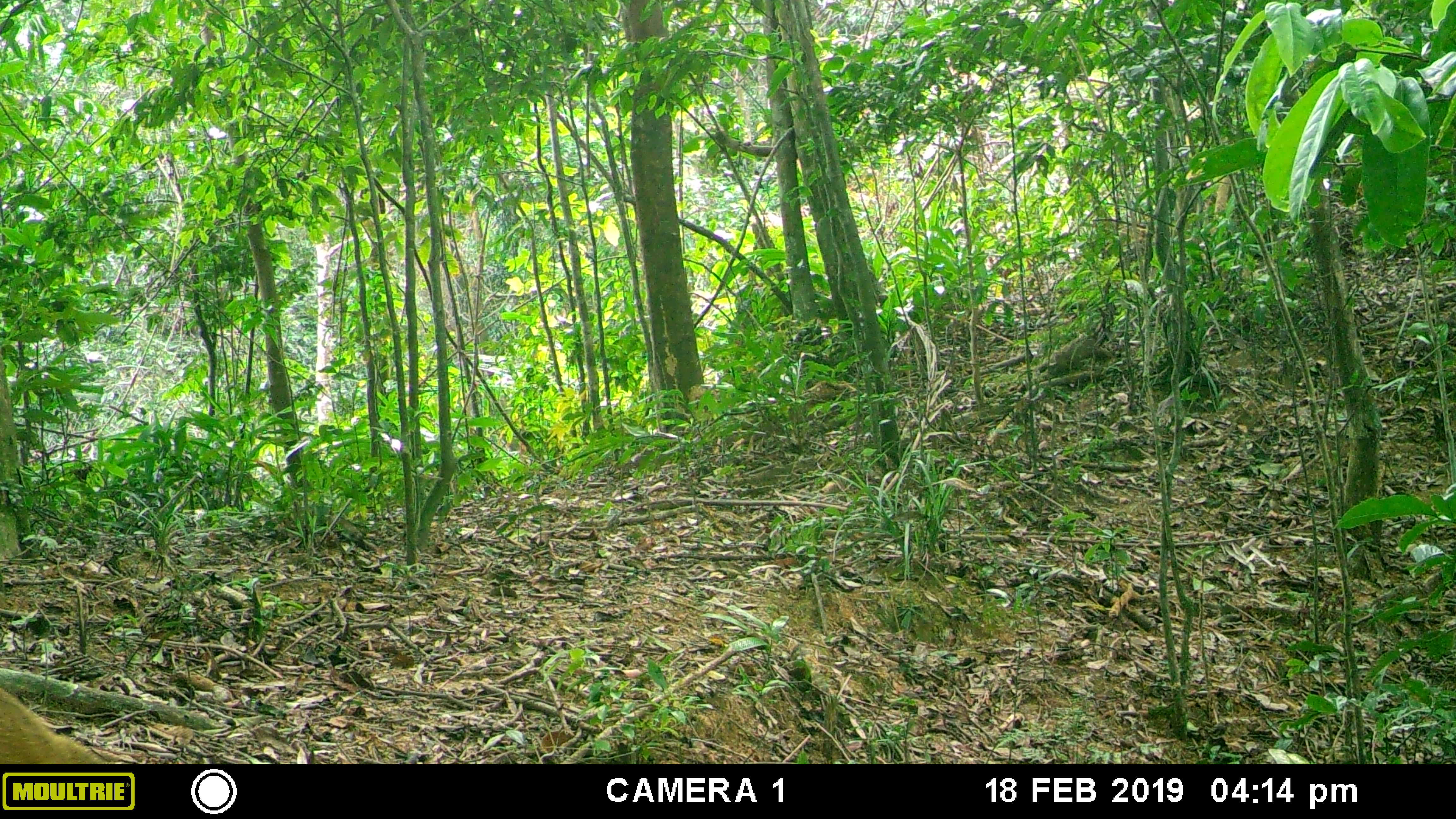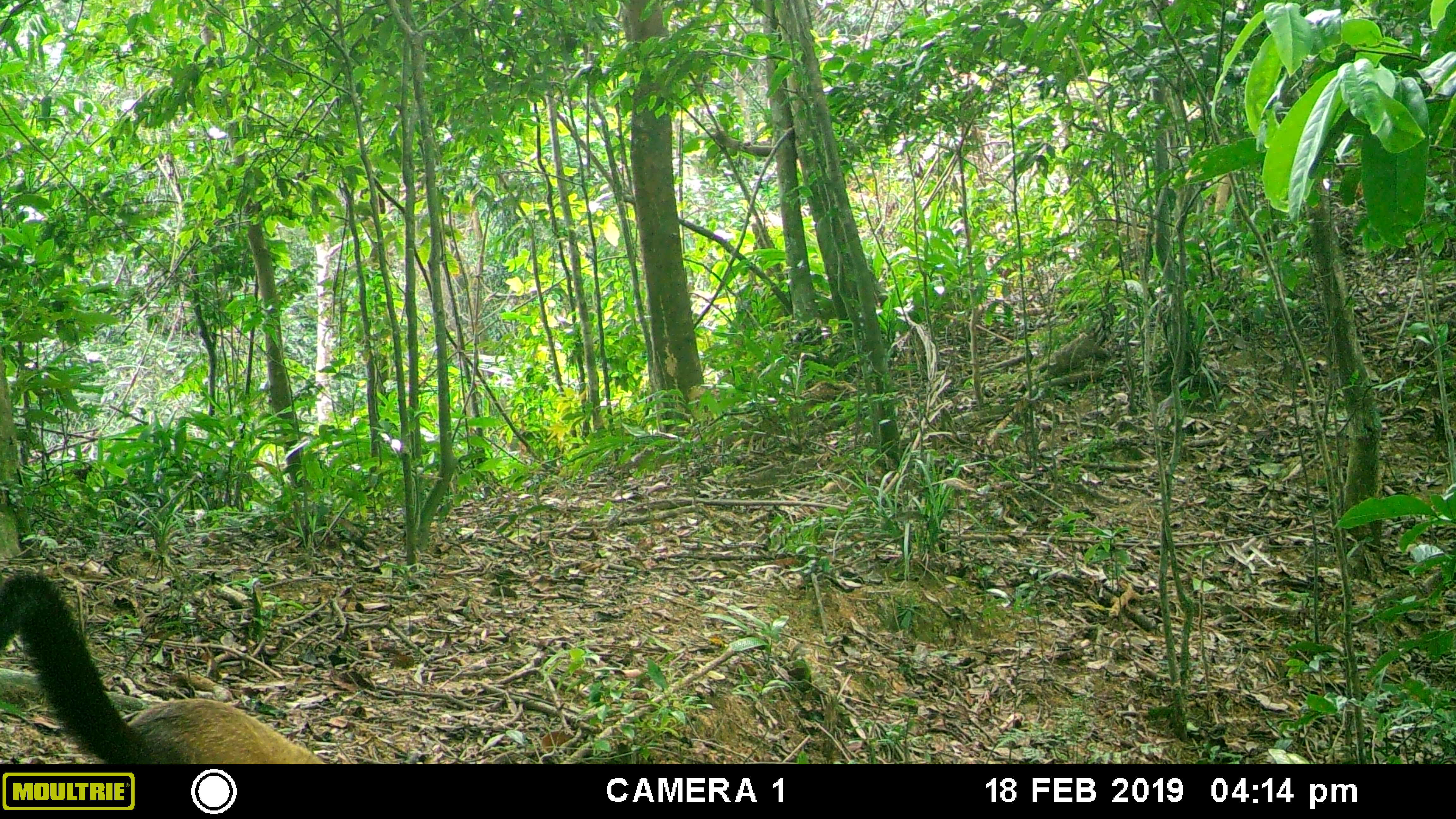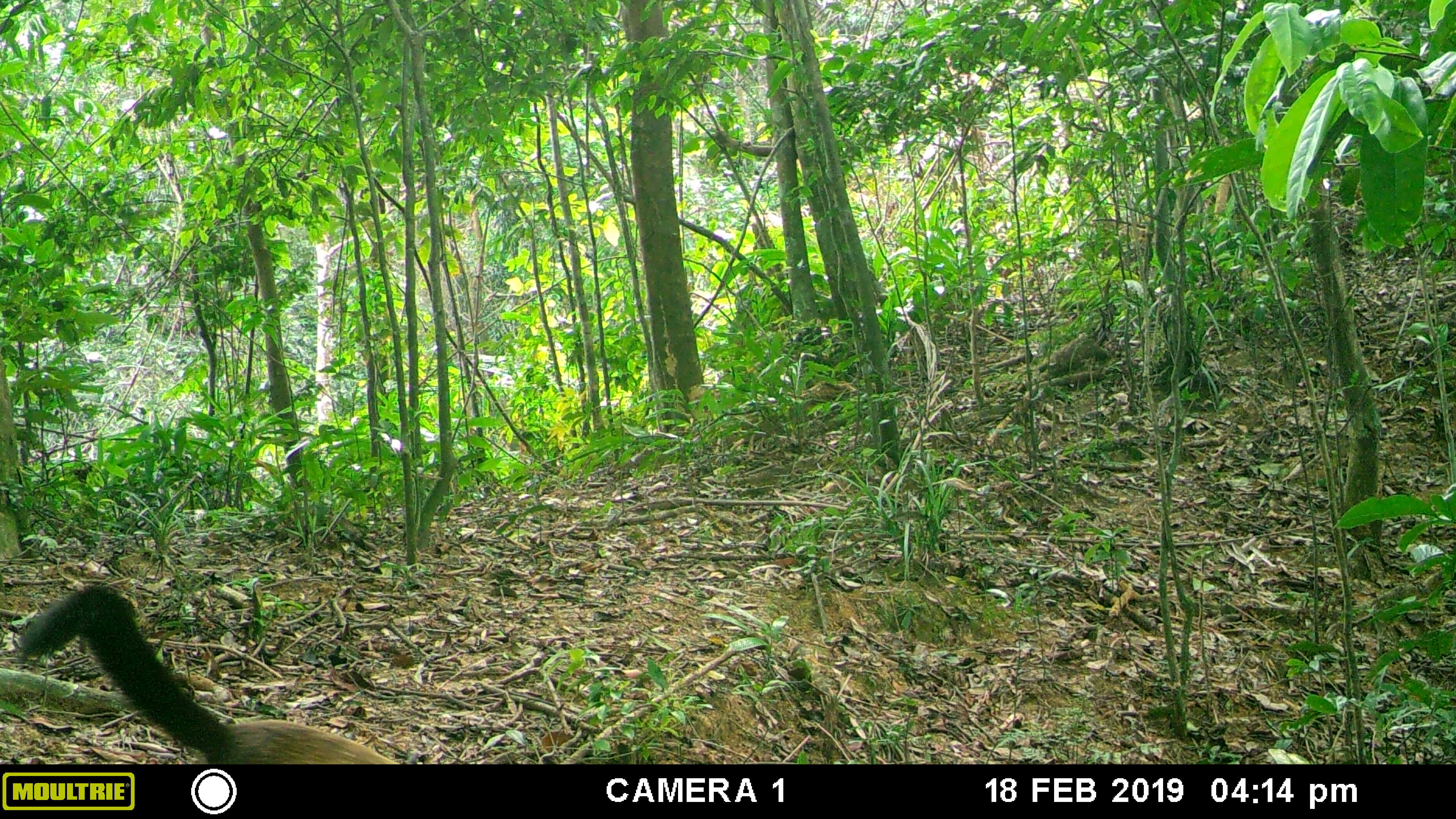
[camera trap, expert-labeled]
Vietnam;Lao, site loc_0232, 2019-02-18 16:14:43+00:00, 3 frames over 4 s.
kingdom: Animalia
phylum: Chordata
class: Mammalia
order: Carnivora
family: Mustelidae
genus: Martes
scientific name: Martes flavigula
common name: yellow-throated marten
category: yellow throated marten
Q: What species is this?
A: Yellow throated marten (yellow-throated marten) (Martes flavigula).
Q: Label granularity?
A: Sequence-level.